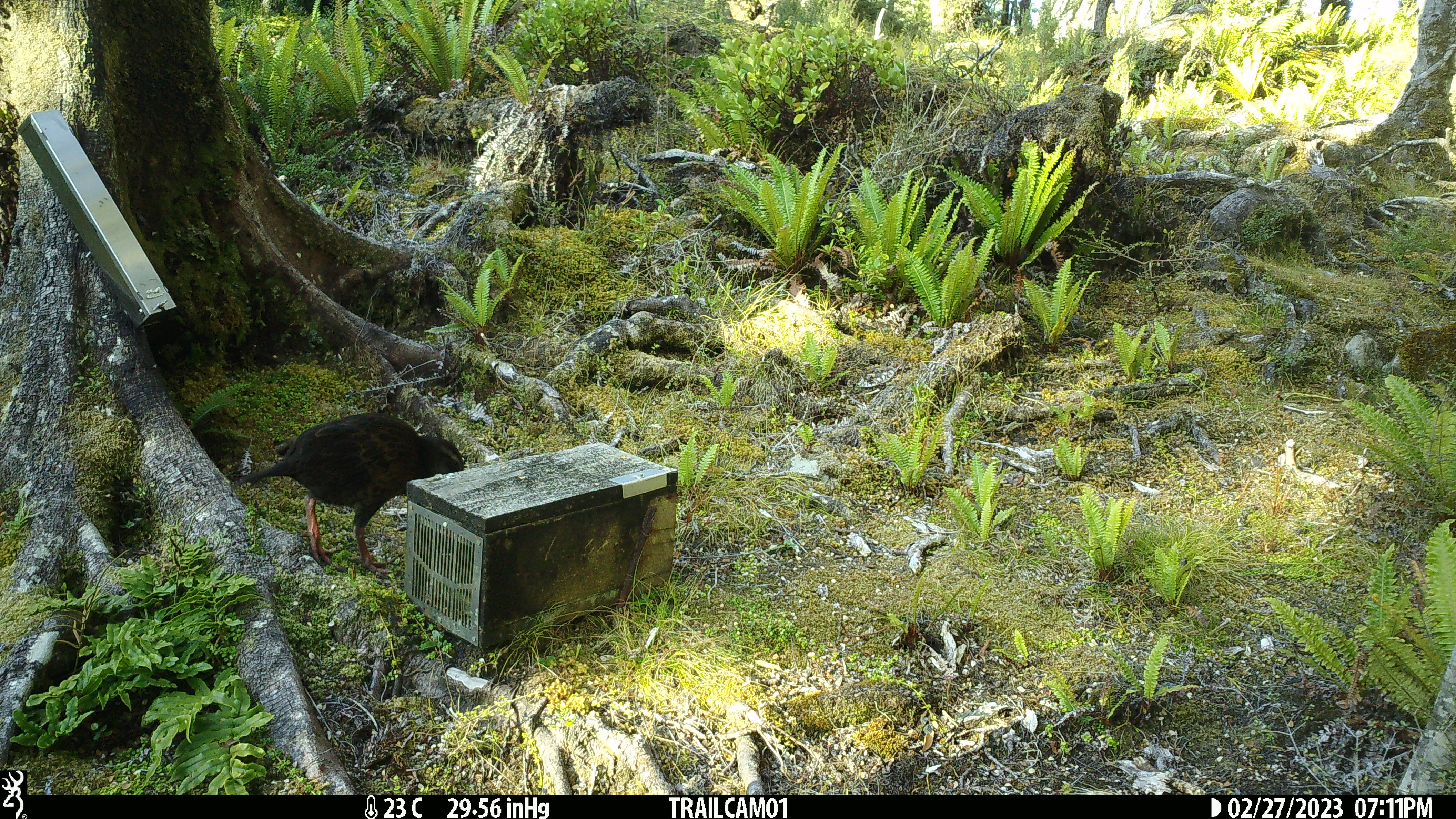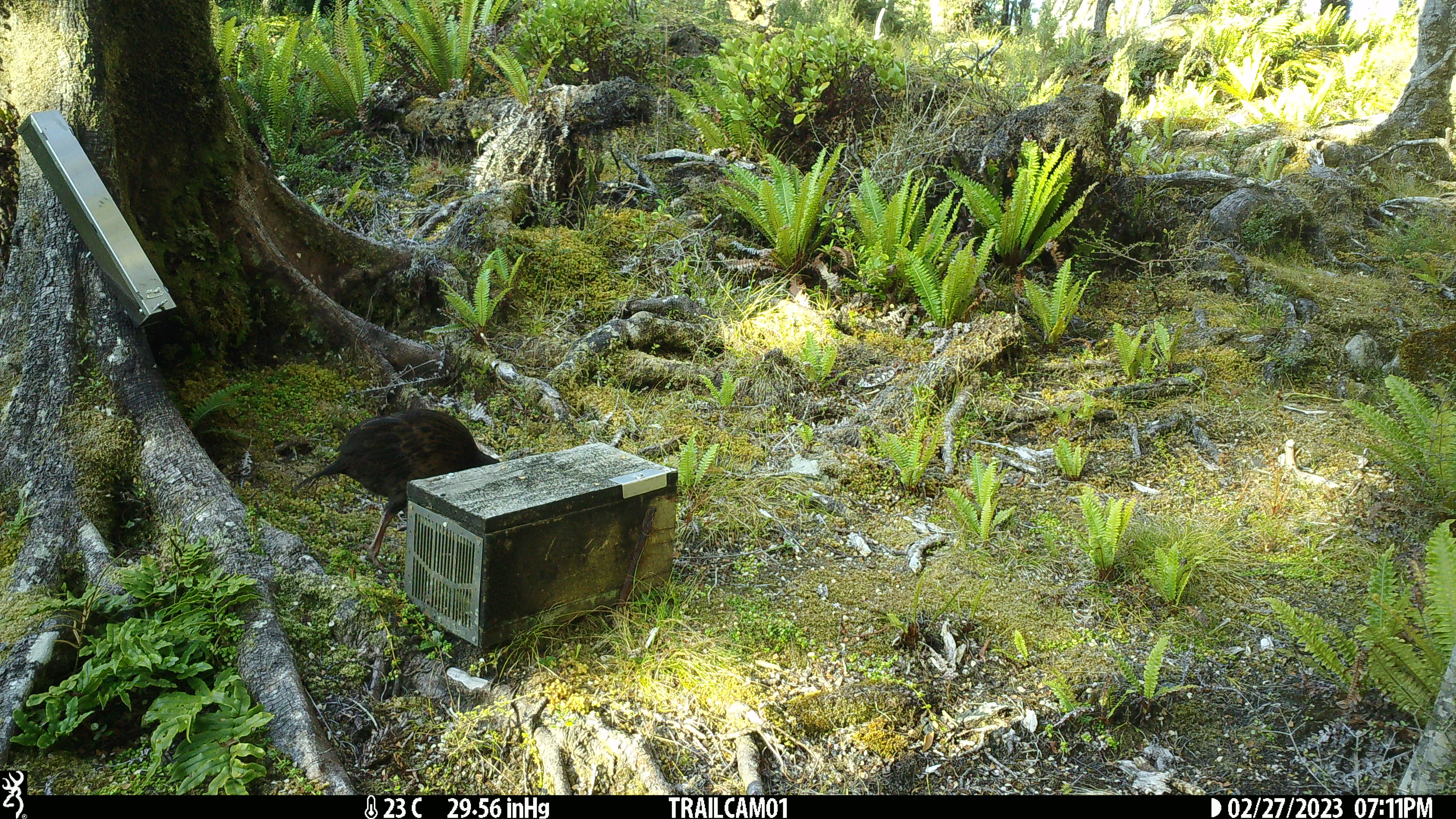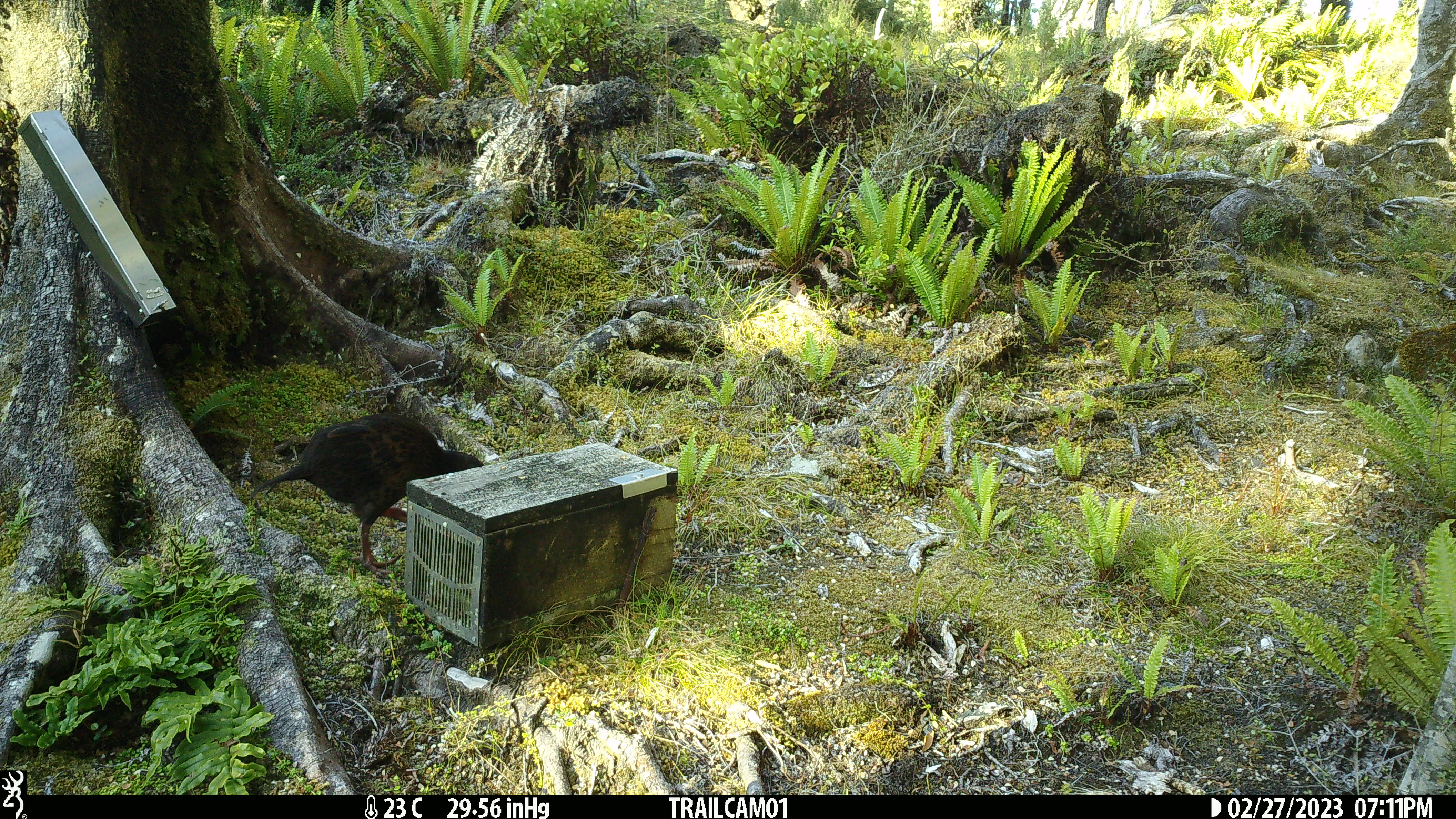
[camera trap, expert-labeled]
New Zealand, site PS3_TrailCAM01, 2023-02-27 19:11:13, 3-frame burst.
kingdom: Animalia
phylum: Chordata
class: Aves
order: Gruiformes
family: Rallidae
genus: Gallirallus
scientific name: Gallirallus australis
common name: weka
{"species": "weka (Gallirallus australis)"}